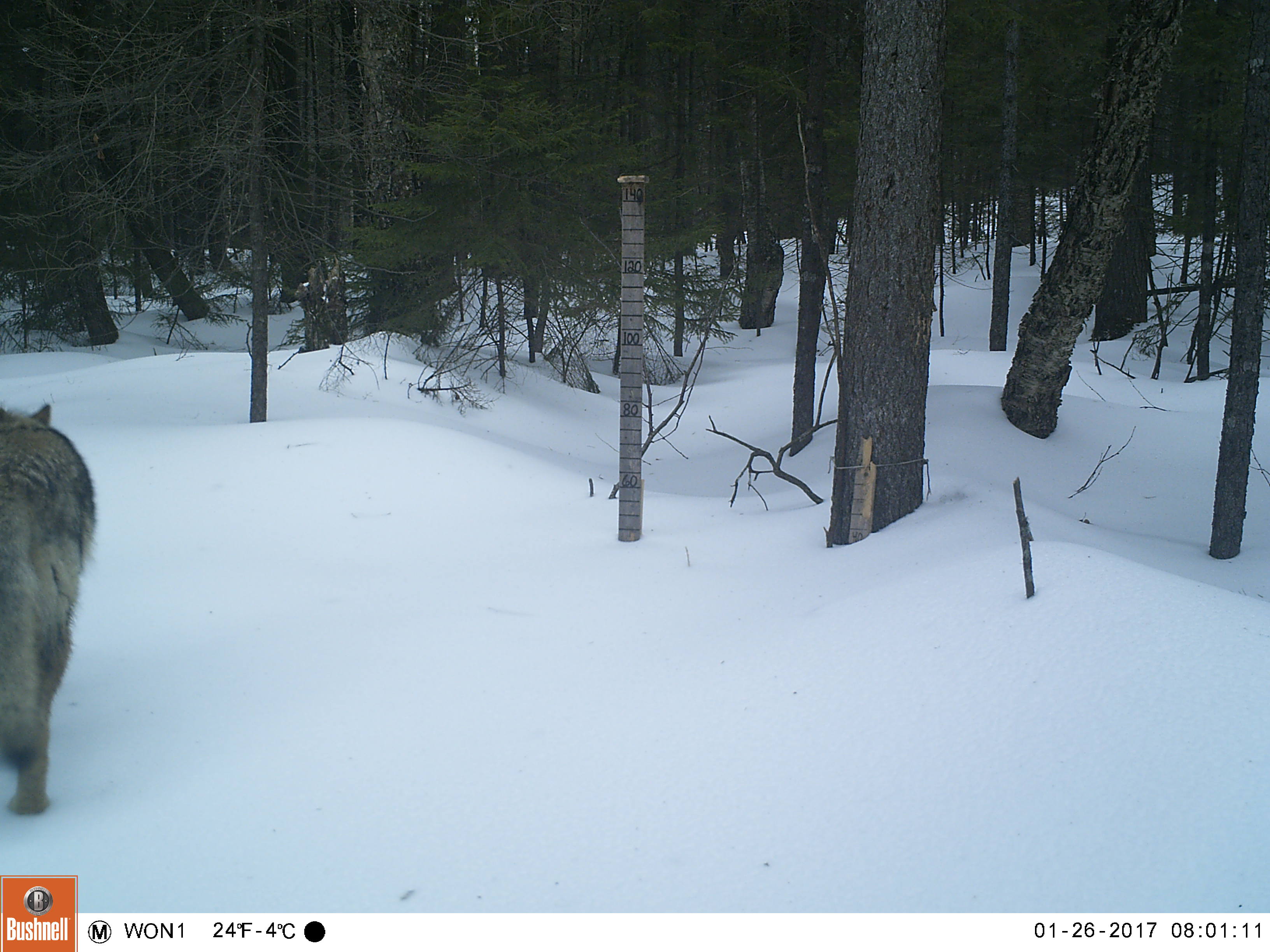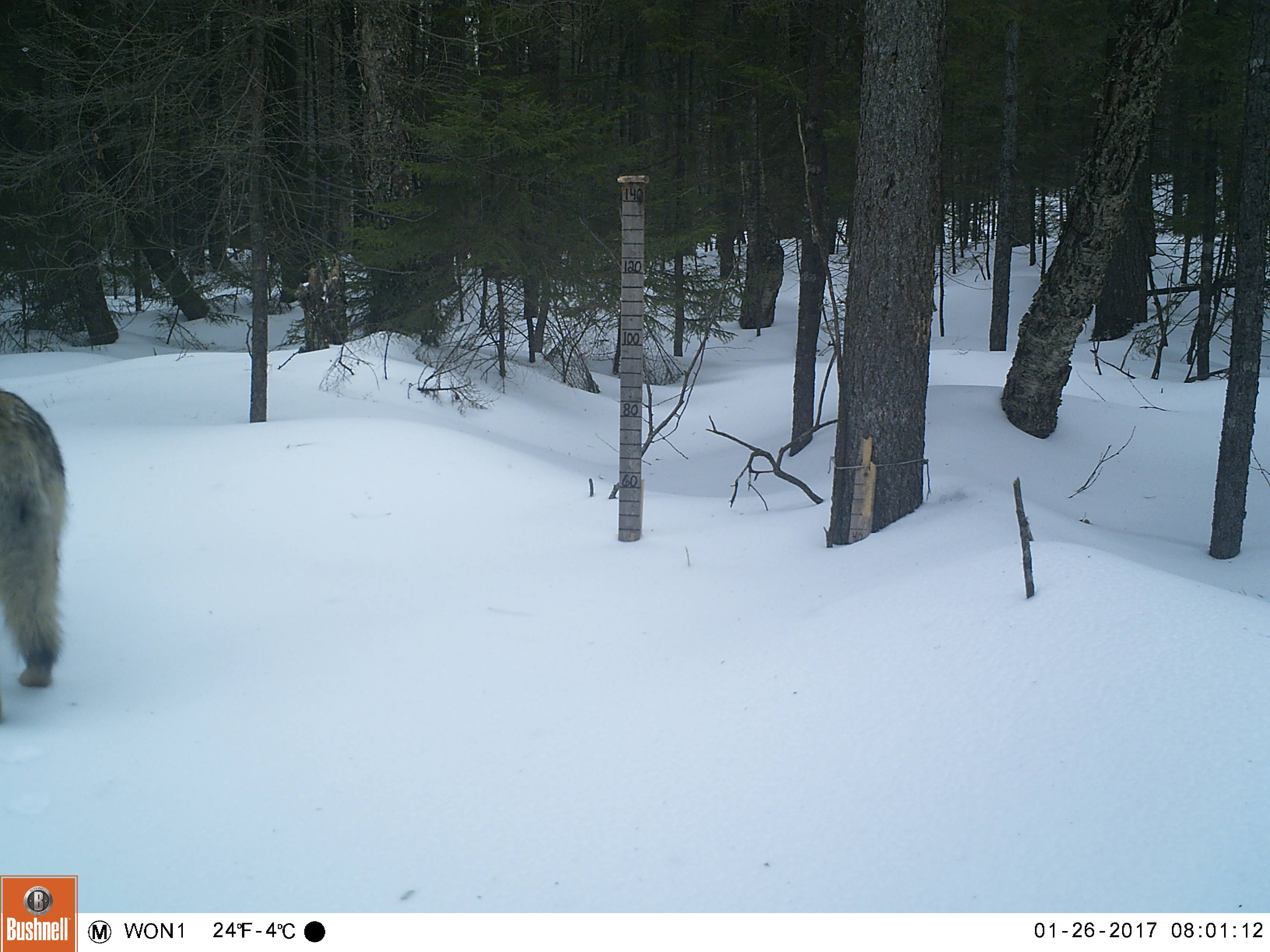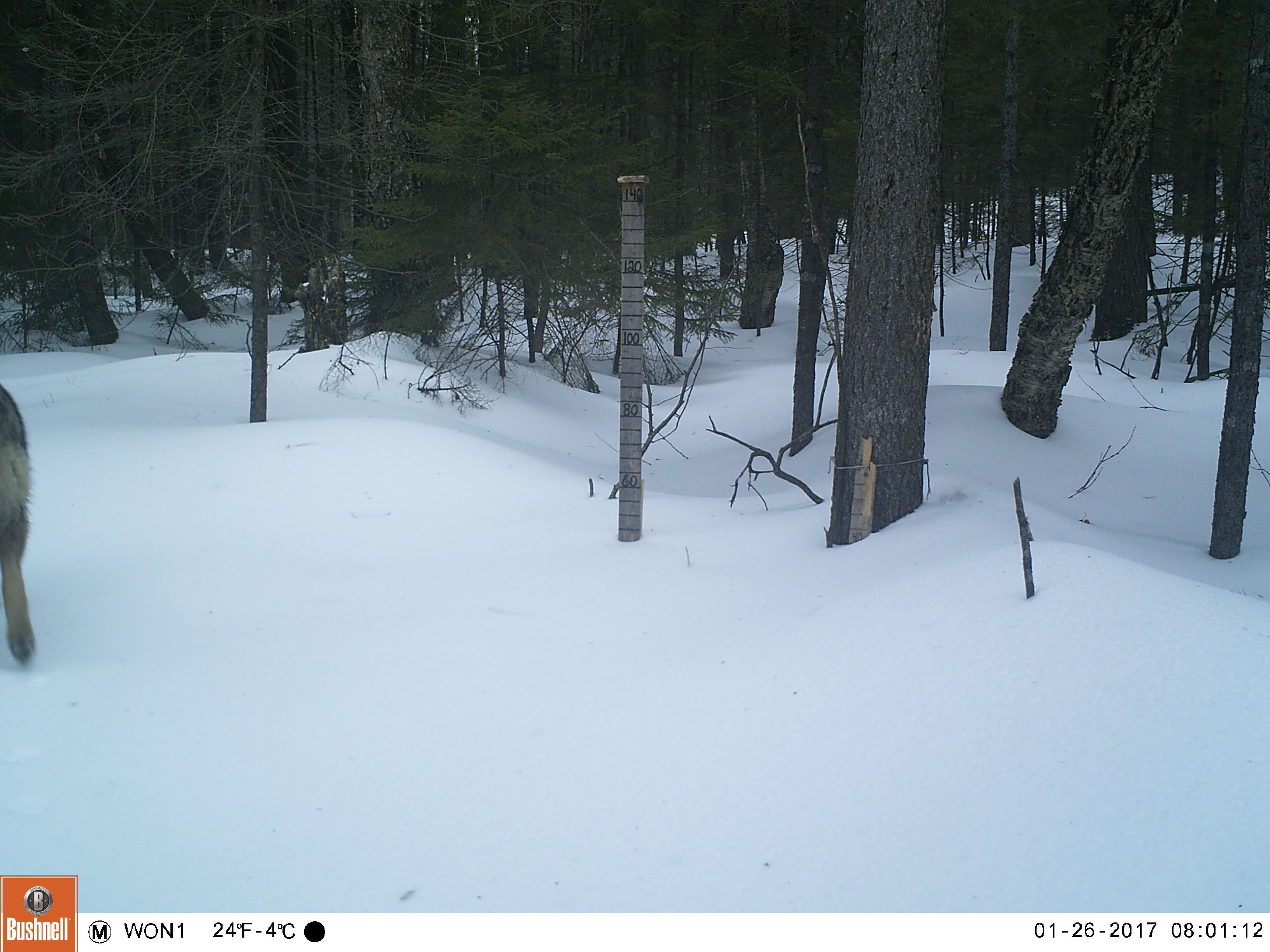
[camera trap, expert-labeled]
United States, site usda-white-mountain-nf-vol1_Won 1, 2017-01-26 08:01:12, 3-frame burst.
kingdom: Animalia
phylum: Chordata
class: Mammalia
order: Carnivora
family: Canidae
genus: Canis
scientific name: Canis latrans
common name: coyote